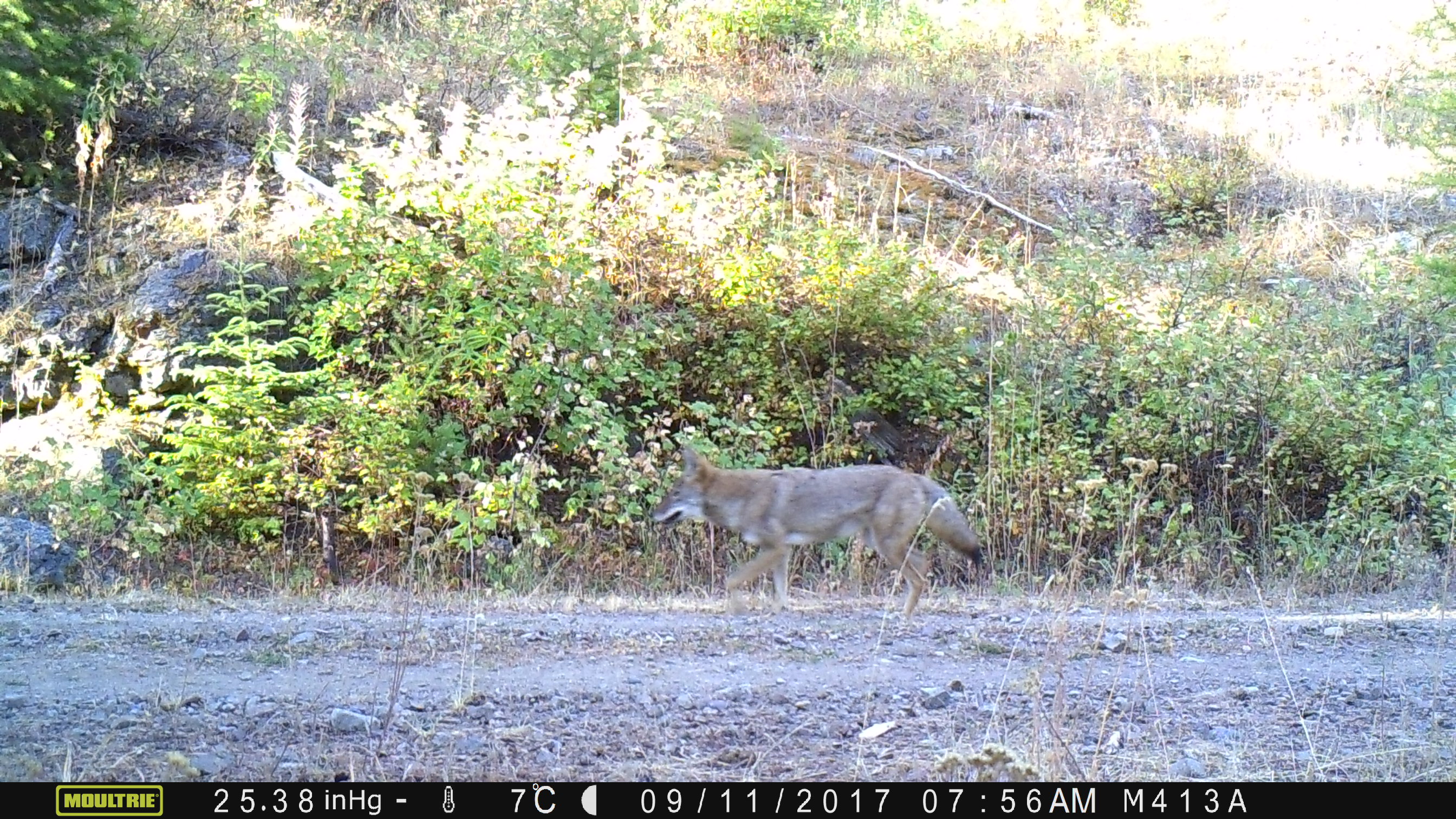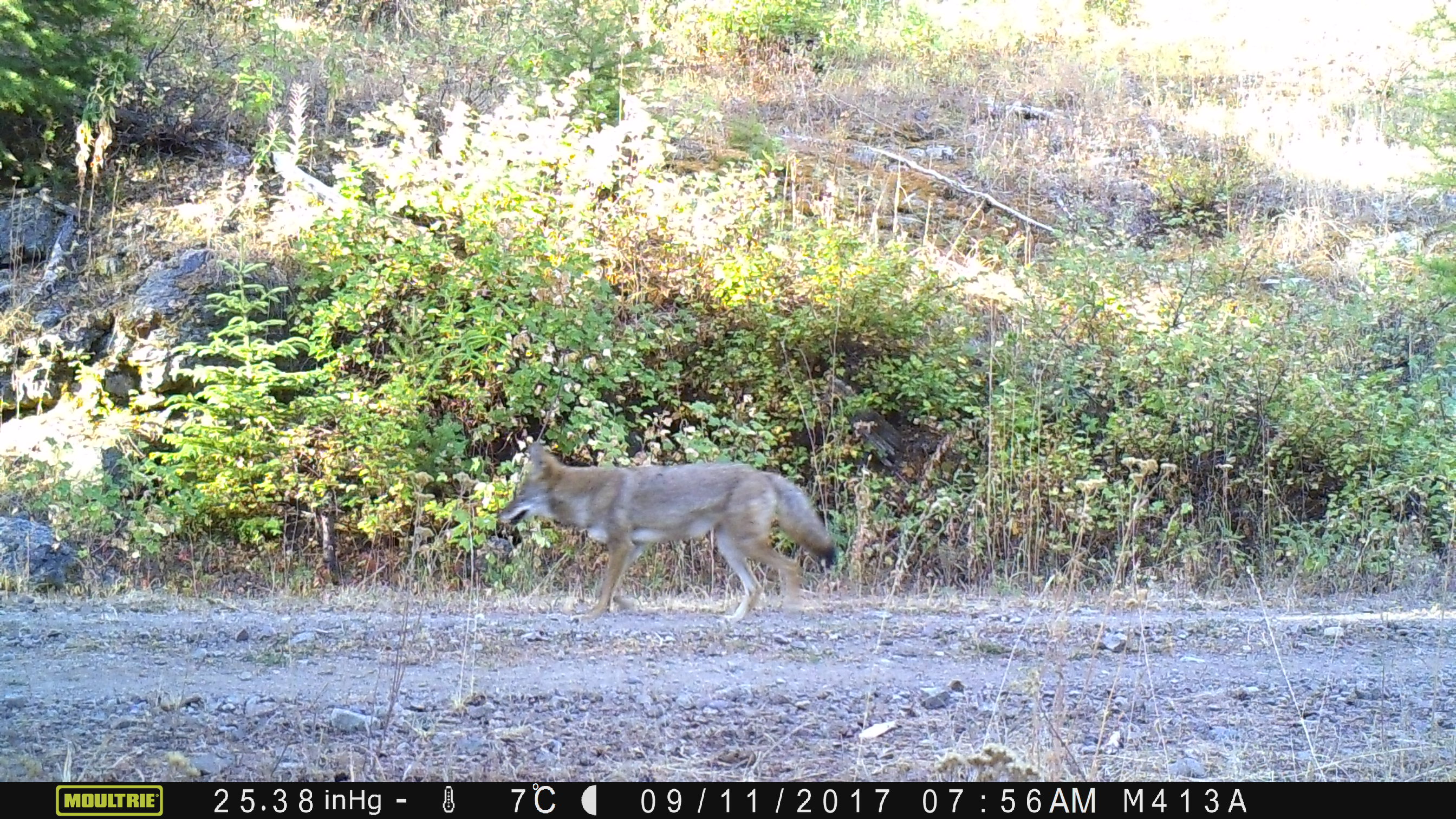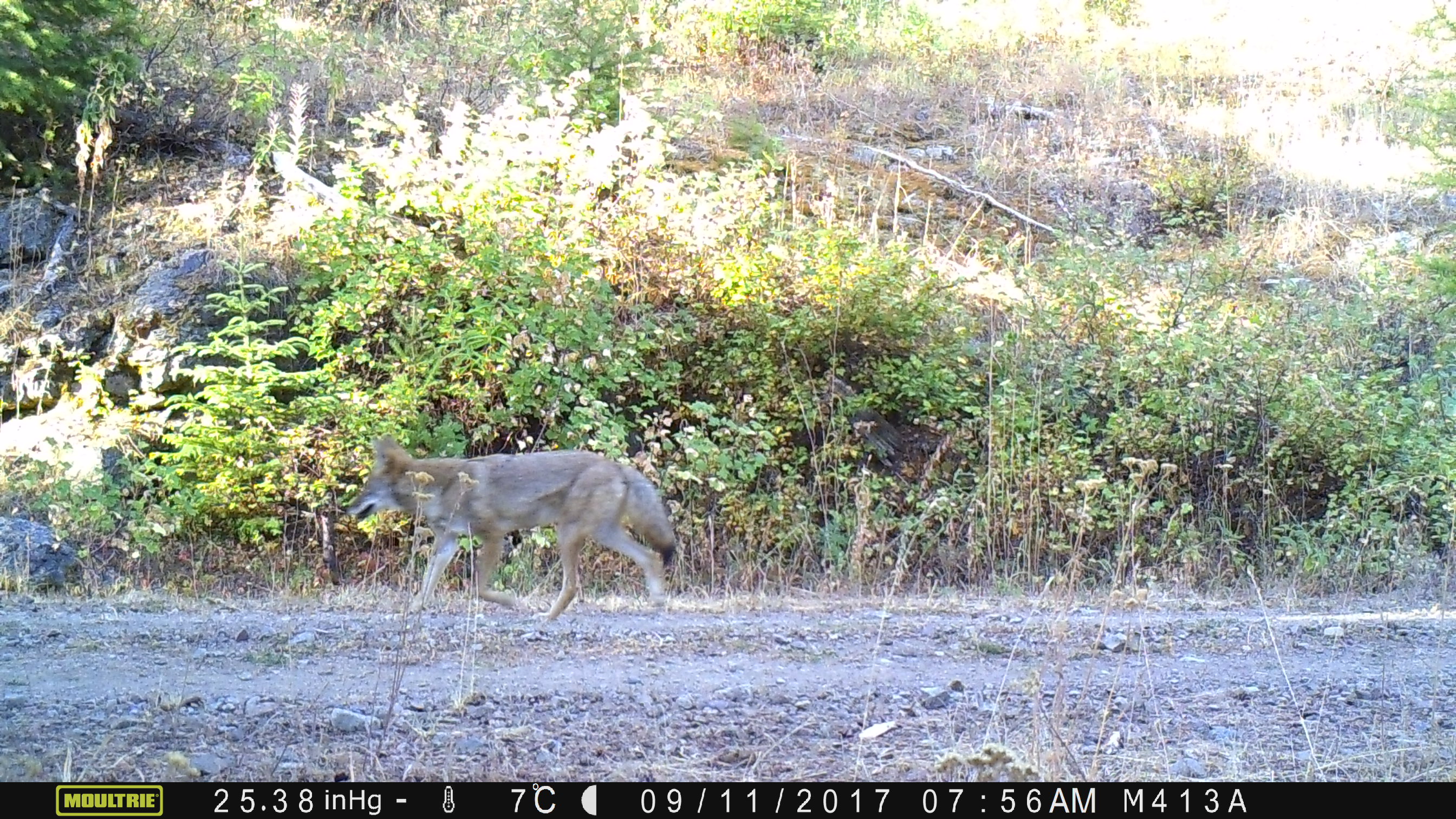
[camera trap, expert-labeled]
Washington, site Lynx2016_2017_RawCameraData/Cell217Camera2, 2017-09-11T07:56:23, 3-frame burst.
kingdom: Animalia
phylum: Chordata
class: Mammalia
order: Carnivora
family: Canidae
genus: Canis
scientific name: Canis latrans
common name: coyote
Canis latrans (coyote). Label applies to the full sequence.